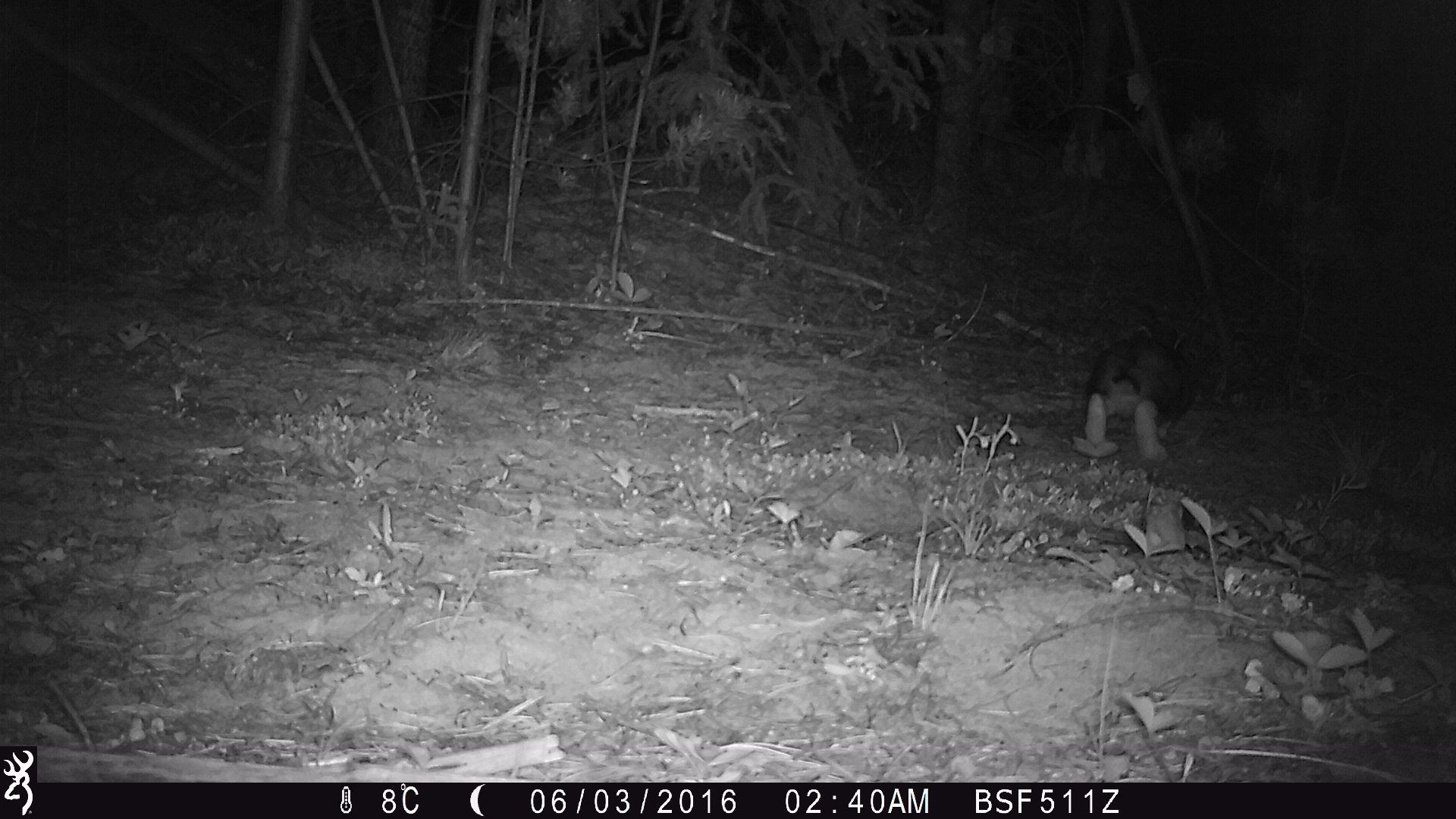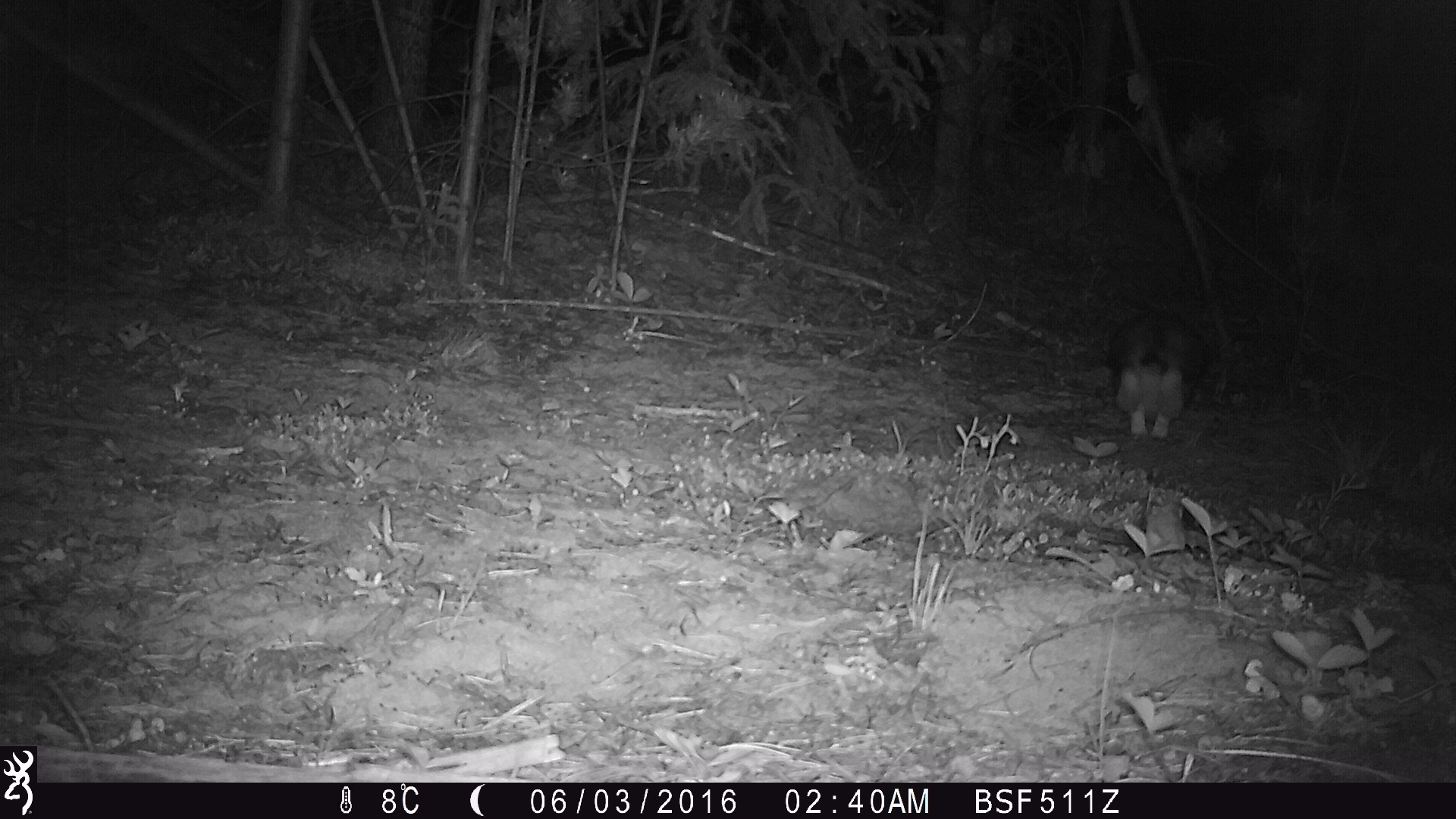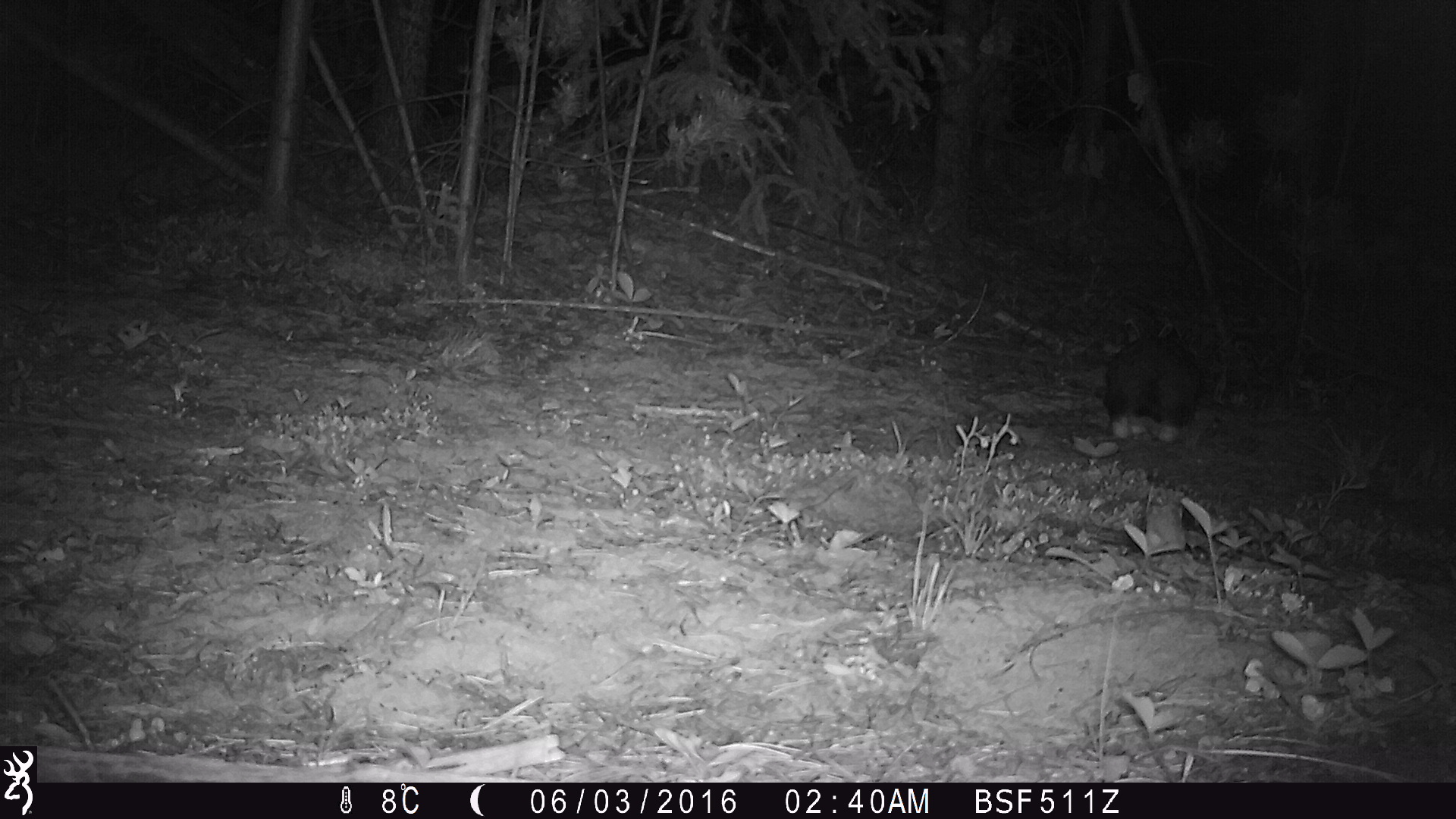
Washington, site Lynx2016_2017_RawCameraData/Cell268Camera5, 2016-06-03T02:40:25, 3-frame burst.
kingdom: Animalia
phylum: Chordata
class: Mammalia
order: Lagomorpha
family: Leporidae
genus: Lepus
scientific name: Lepus americanus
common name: snowshoe hare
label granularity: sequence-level